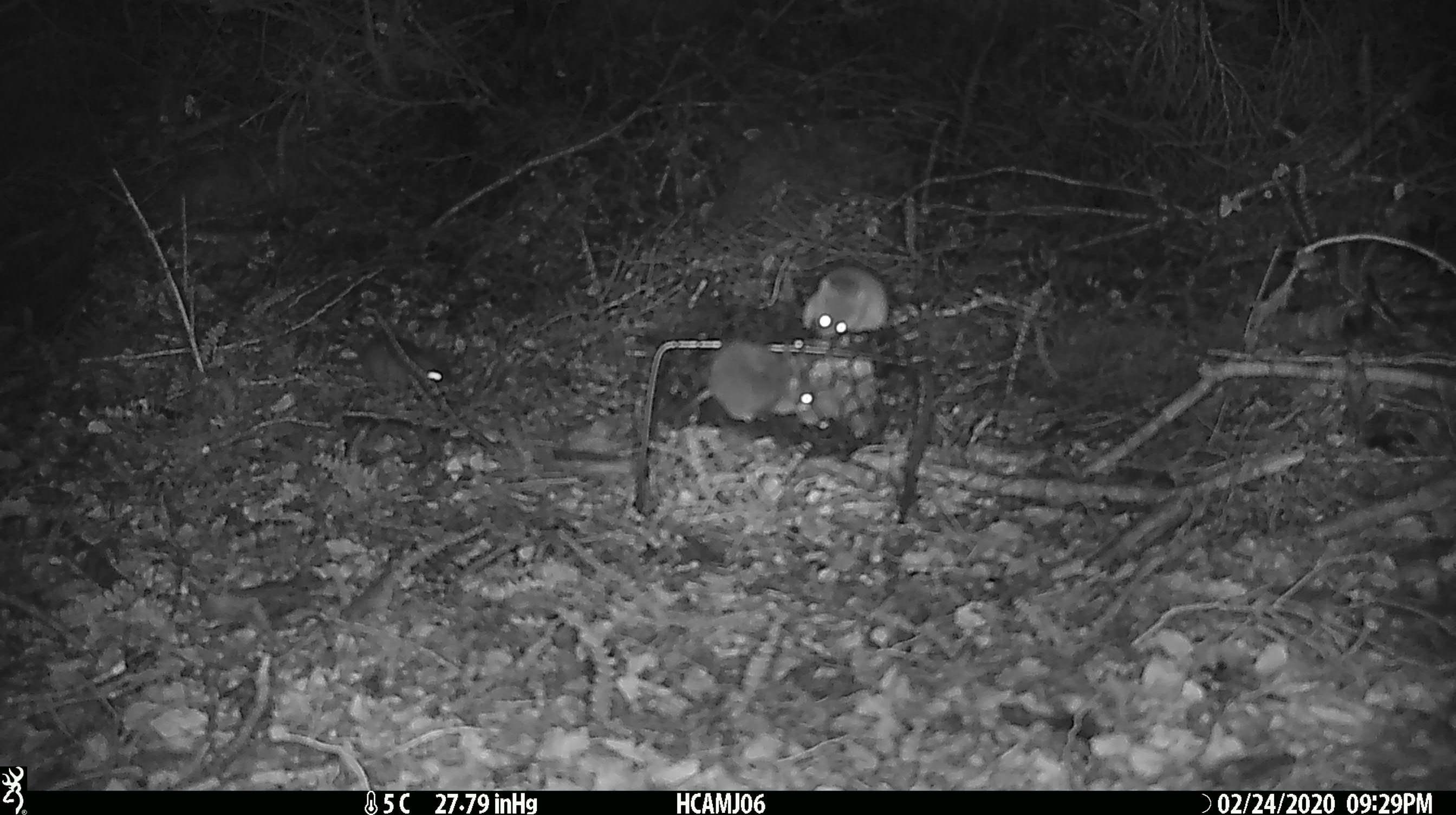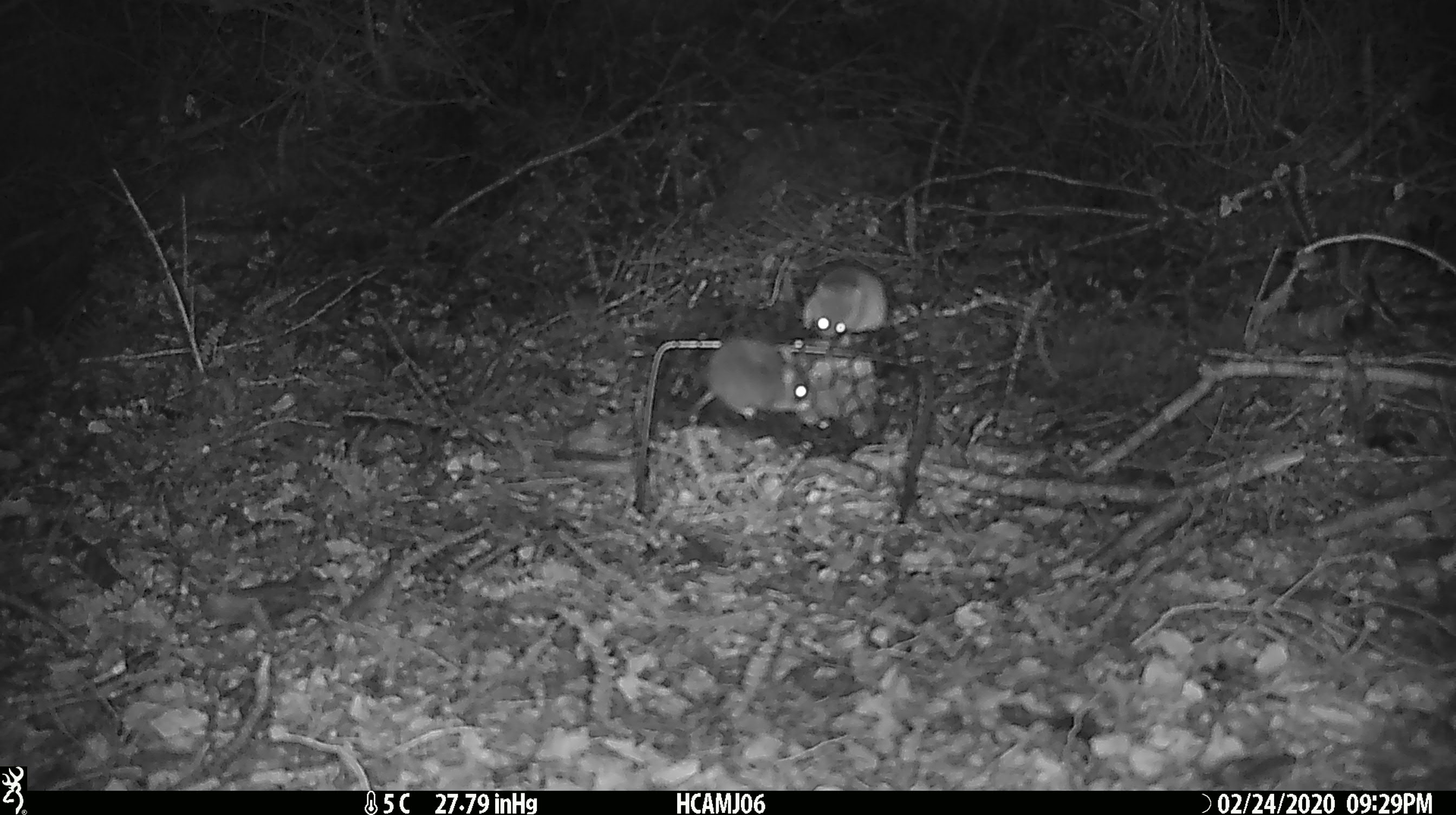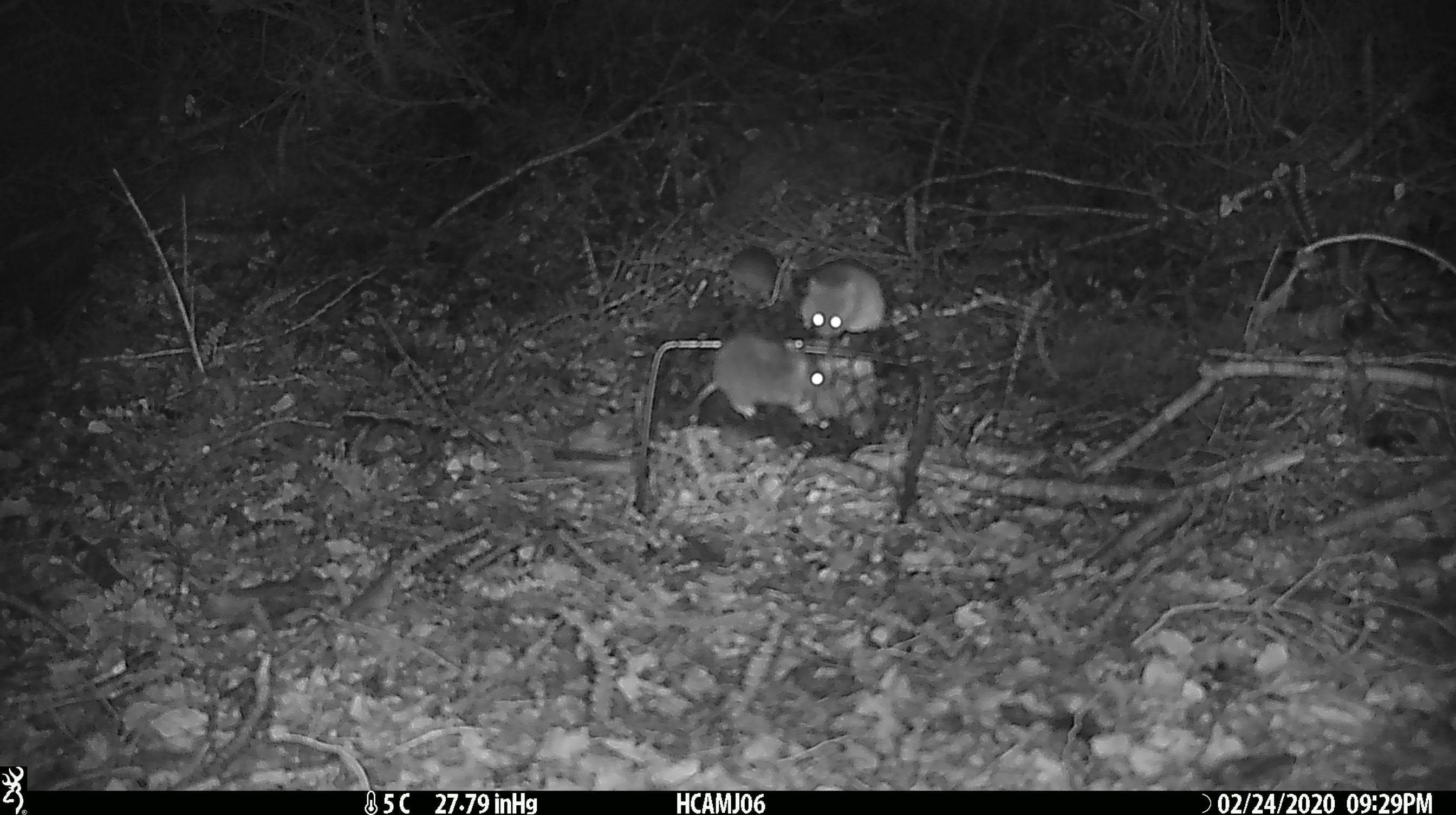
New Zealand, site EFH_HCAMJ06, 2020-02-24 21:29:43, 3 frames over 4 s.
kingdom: Animalia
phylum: Chordata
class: Mammalia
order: Rodentia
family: Muridae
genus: Mus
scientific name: Mus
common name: mouse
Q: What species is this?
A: Mouse (Mus).